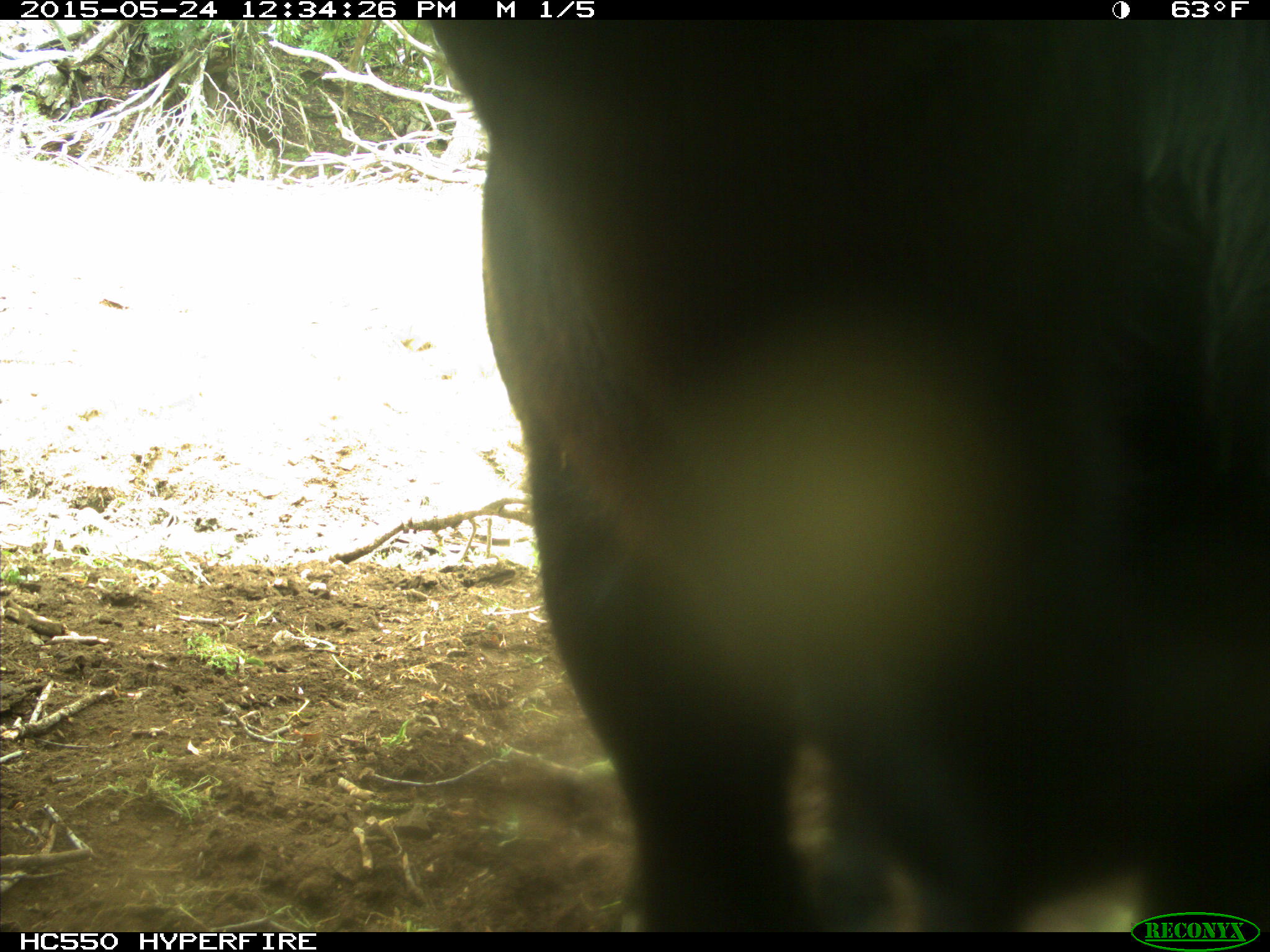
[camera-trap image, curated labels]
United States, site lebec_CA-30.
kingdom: Animalia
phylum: Chordata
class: Mammalia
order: Artiodactyla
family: Bovidae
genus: Bos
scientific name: Bos taurus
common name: domestic cow